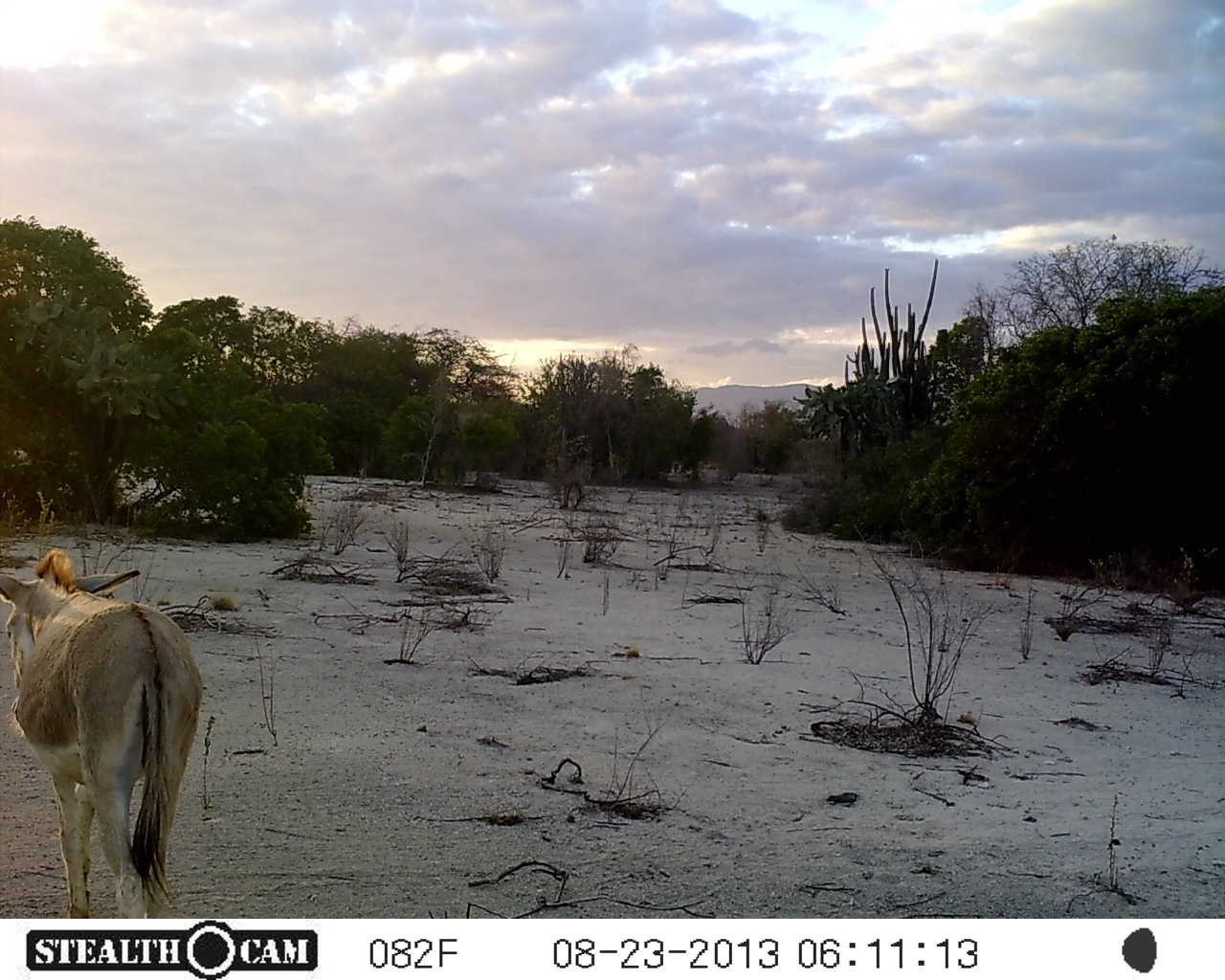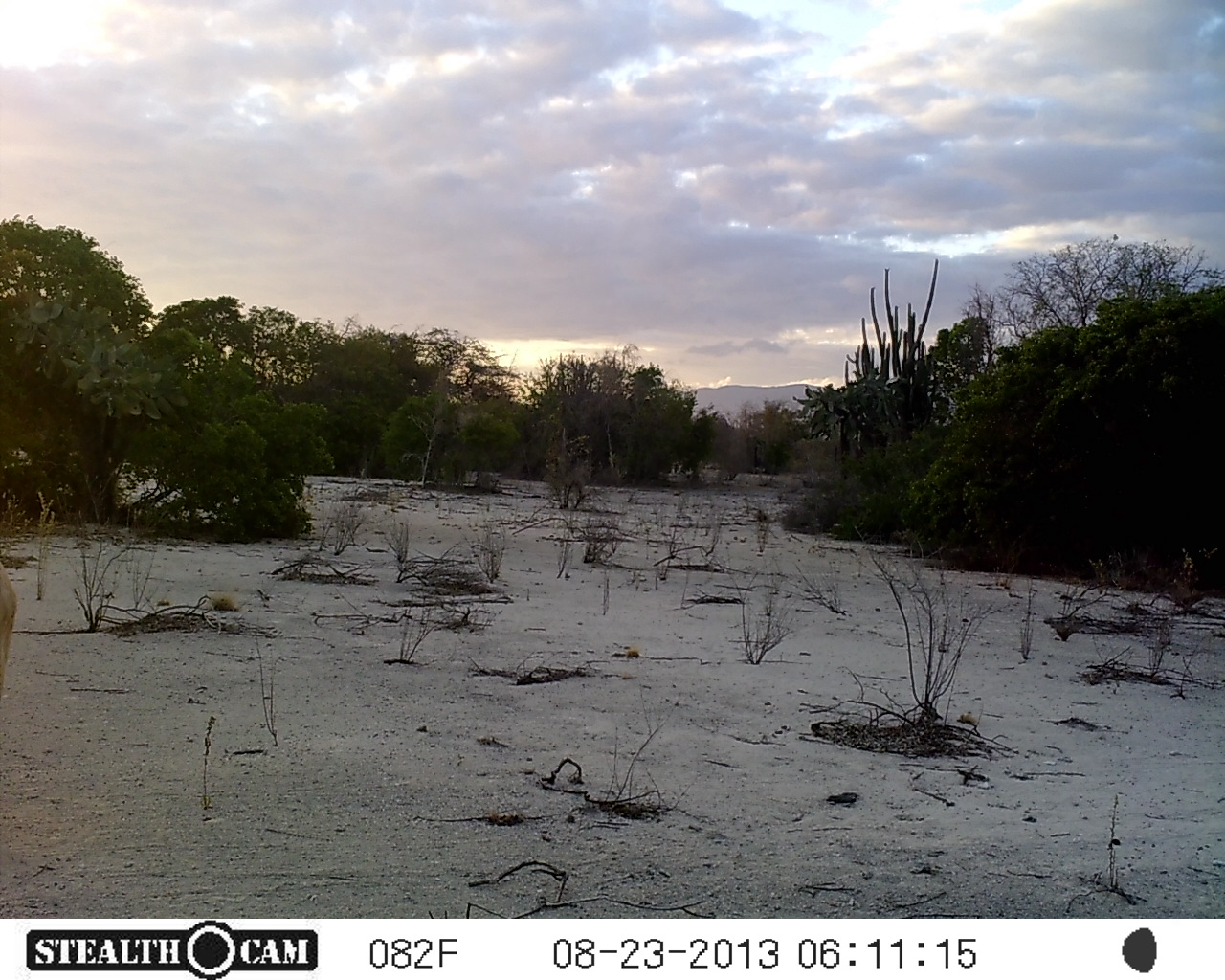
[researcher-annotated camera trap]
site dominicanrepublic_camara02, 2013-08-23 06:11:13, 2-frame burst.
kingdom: Animalia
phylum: Chordata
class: Mammalia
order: Perissodactyla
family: Equidae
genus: Equus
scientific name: Equus asinus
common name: donkey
Donkey (Equus asinus).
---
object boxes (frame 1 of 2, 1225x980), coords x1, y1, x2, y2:
donkey: 3, 550, 203, 919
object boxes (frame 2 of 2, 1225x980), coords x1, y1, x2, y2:
unknown: 0, 561, 16, 696